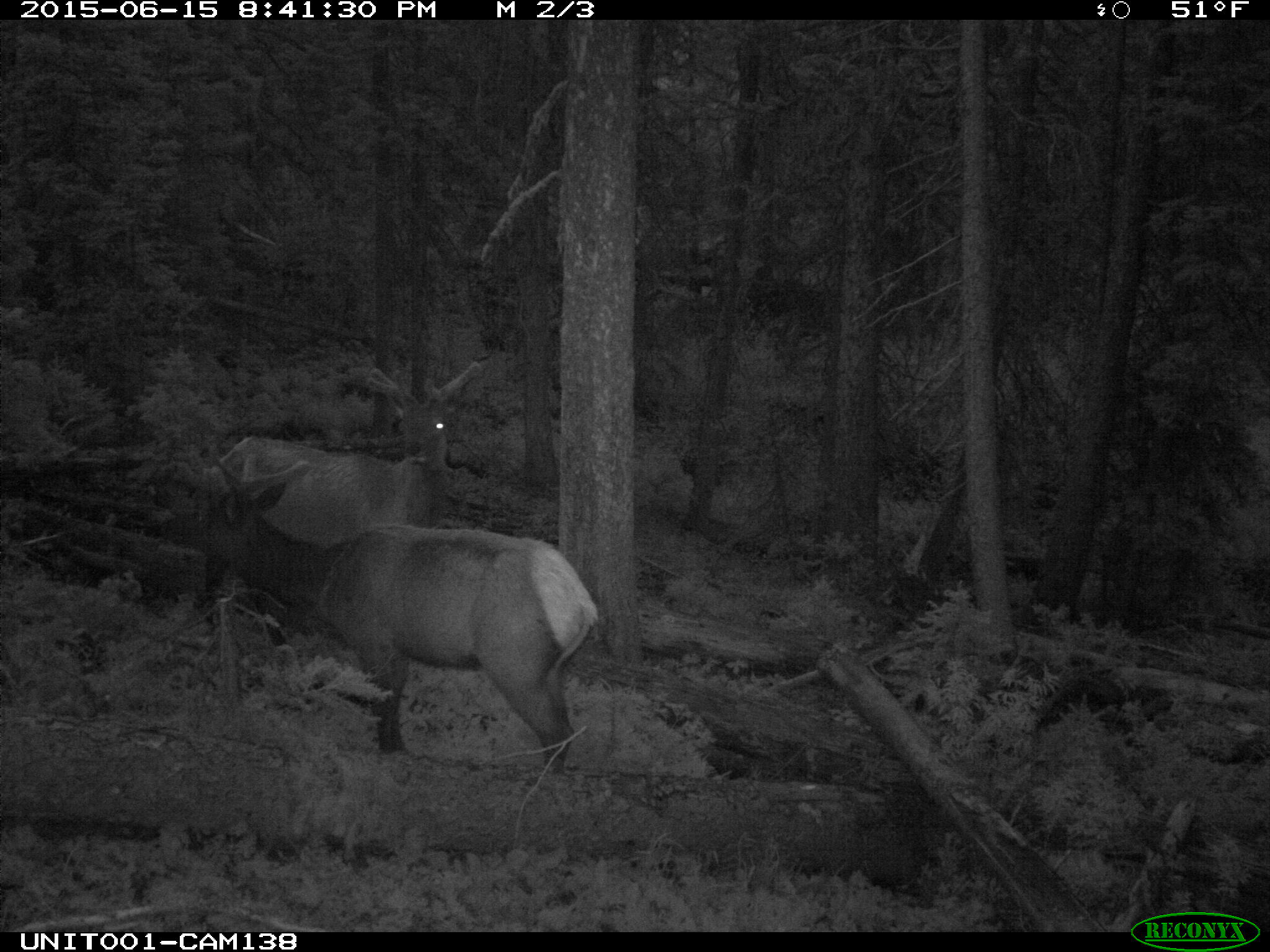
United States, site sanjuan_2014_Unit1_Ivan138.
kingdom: Animalia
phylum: Chordata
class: Mammalia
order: Artiodactyla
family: Cervidae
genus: Cervus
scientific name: Cervus elaphus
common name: red deer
Cervus elaphus (red deer).